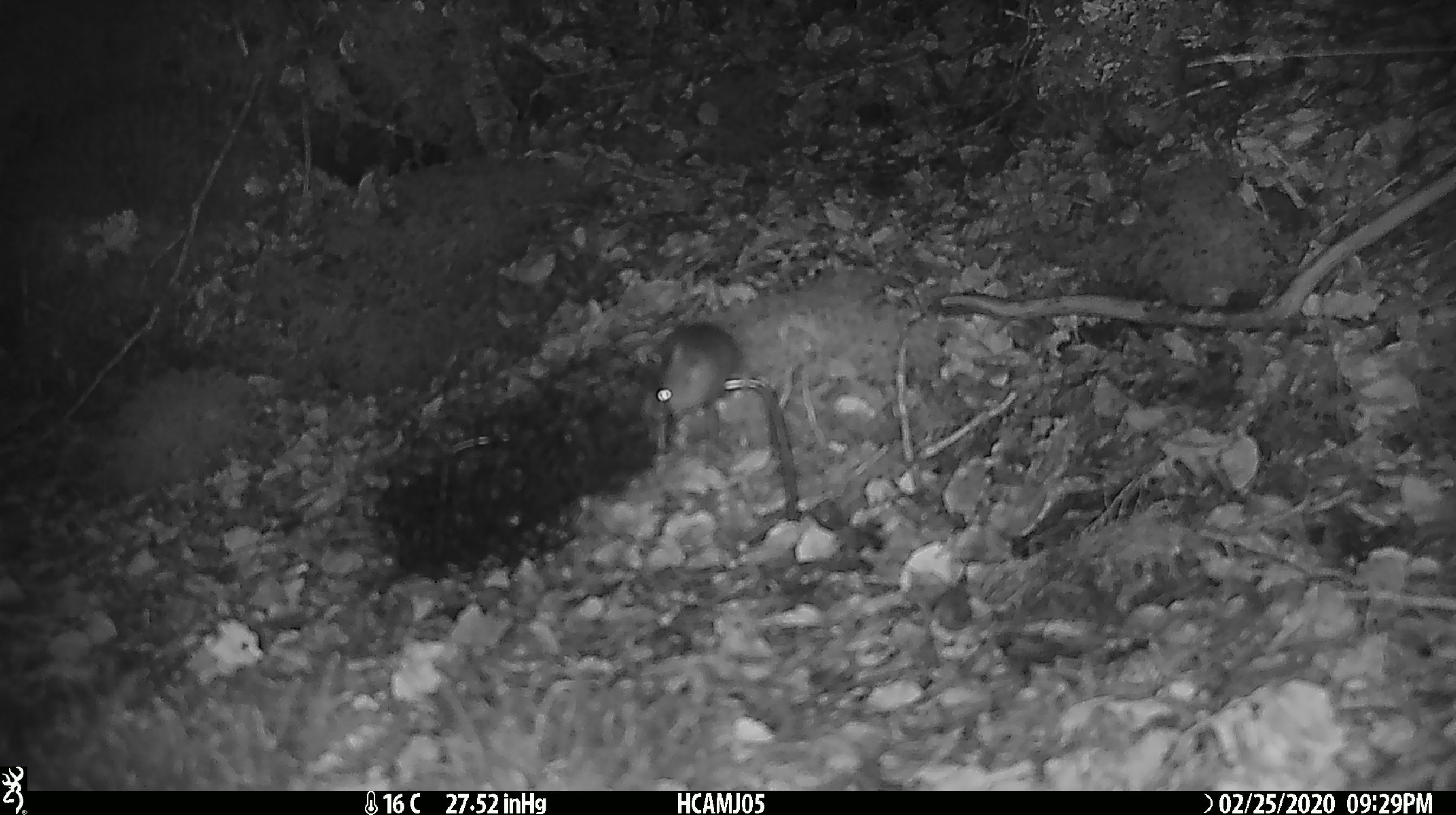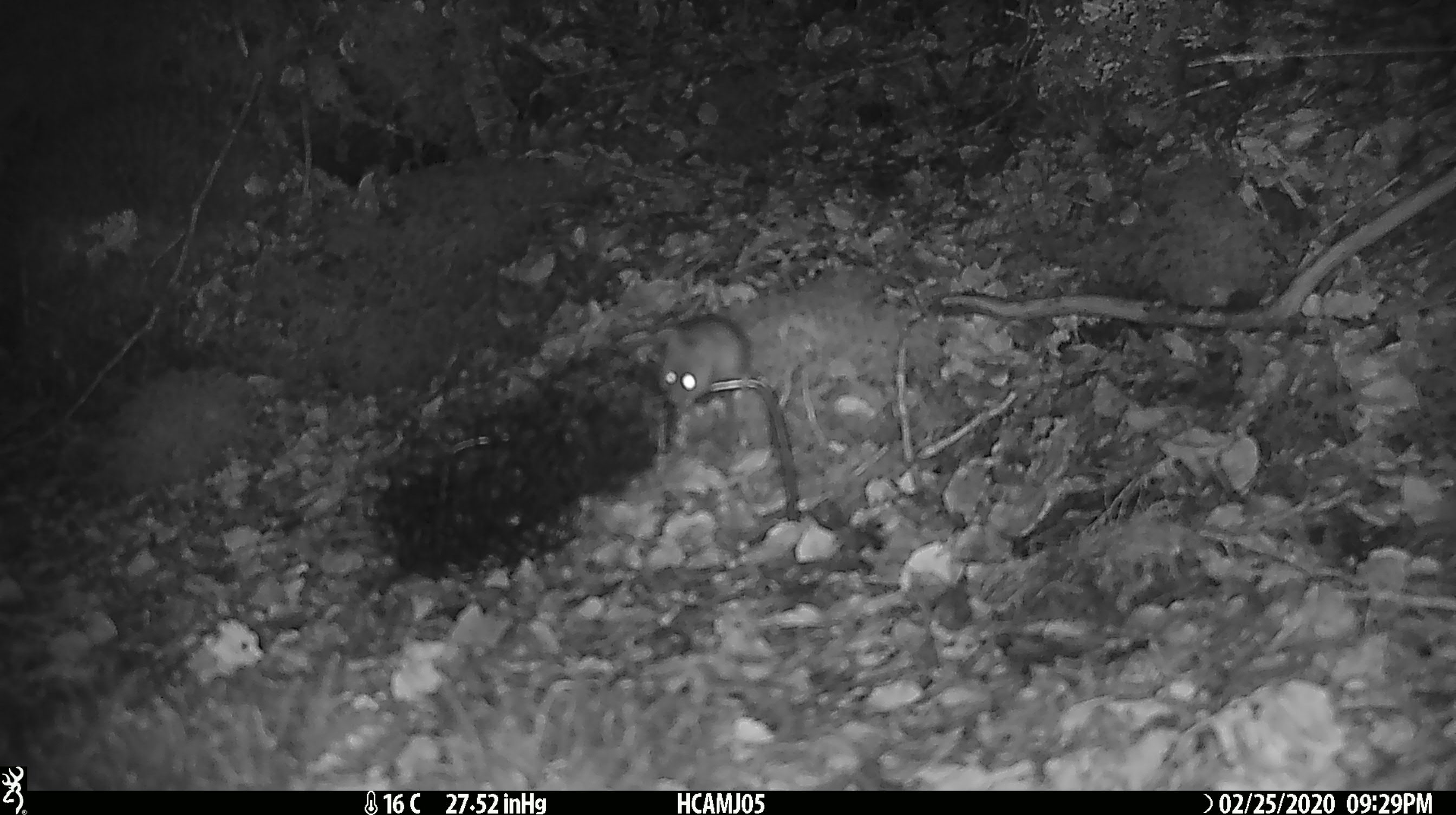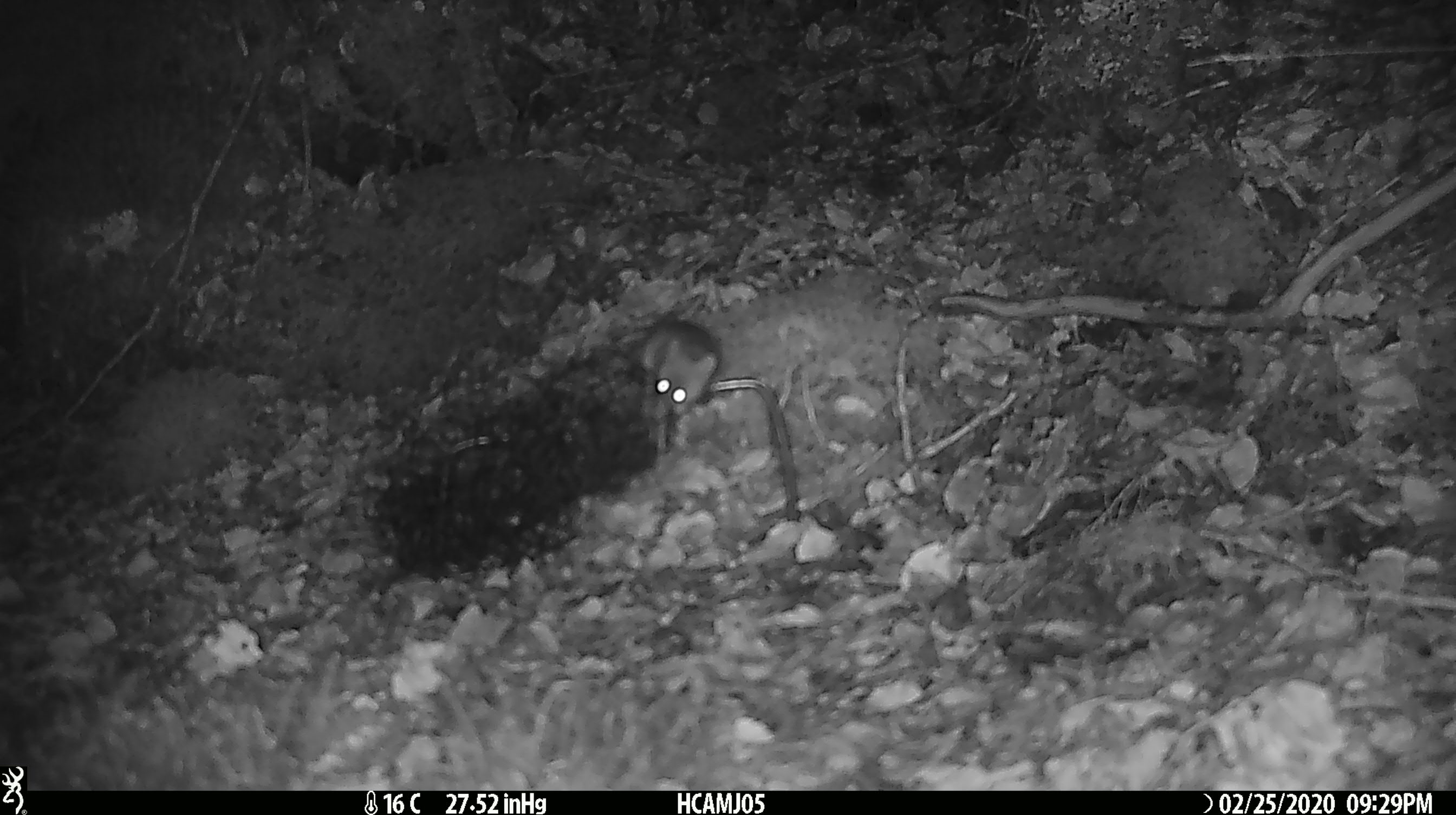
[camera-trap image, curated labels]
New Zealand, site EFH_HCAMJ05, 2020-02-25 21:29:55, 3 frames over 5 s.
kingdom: Animalia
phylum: Chordata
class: Mammalia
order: Rodentia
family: Muridae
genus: Mus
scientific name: Mus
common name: mouse